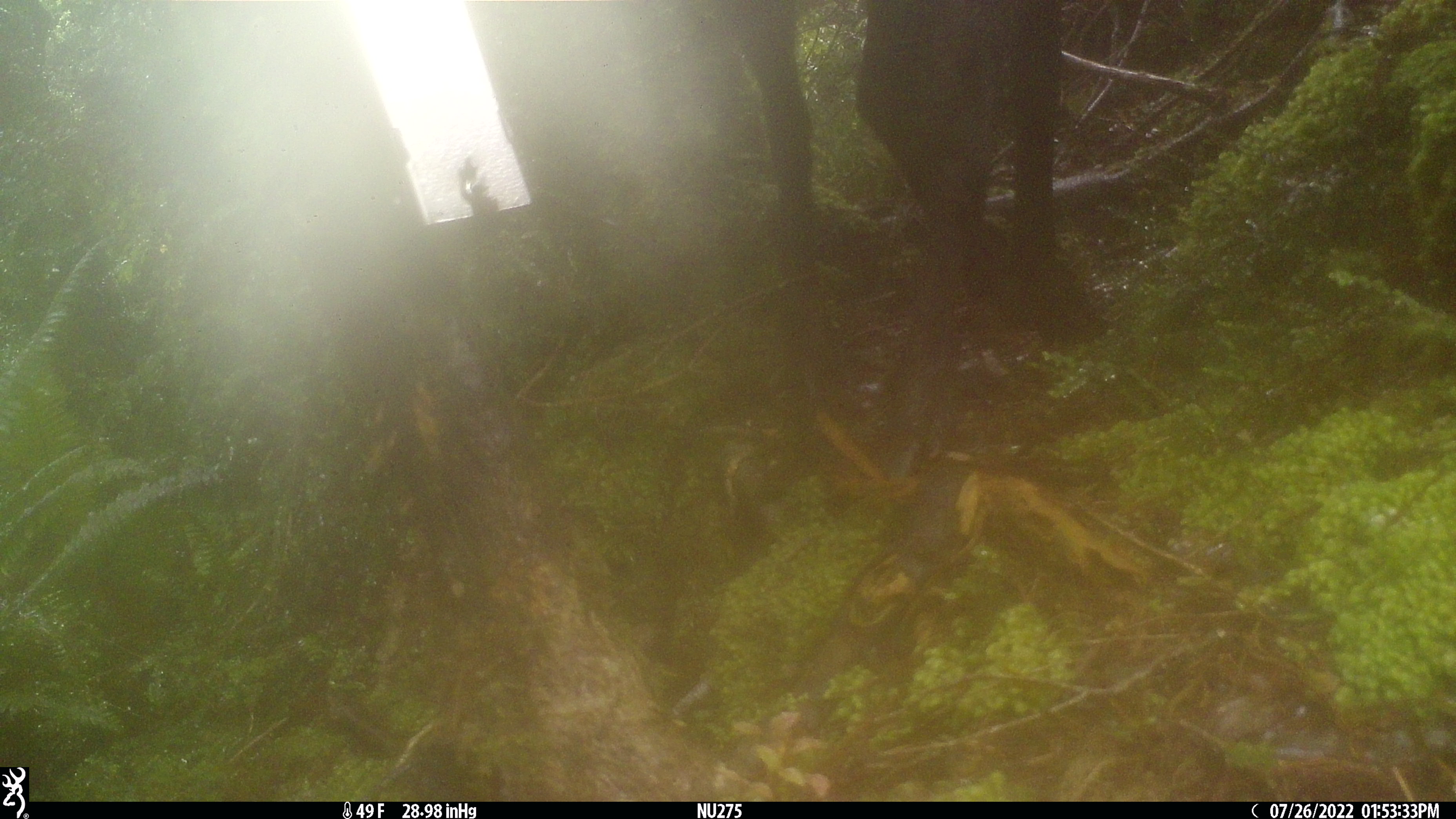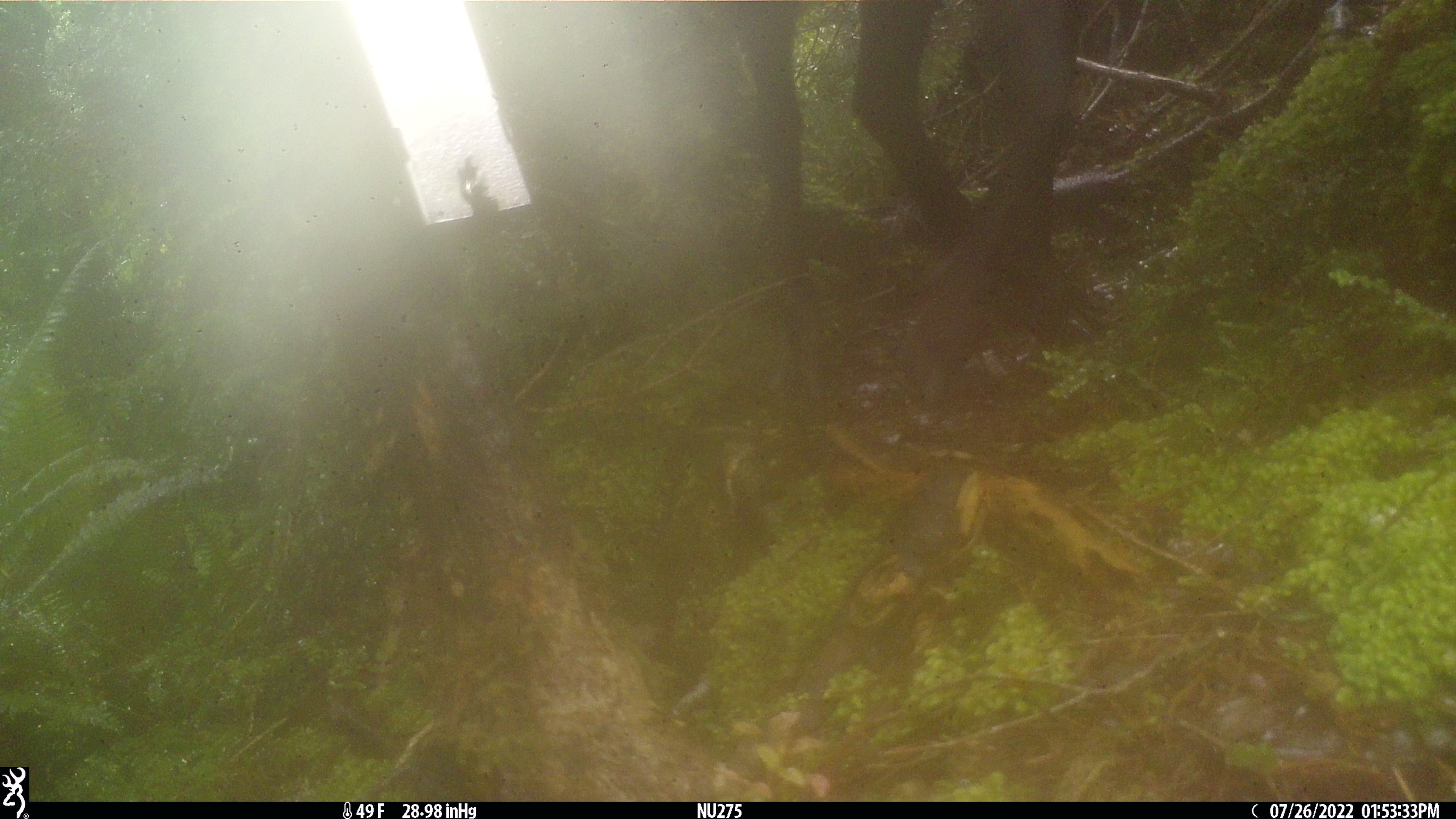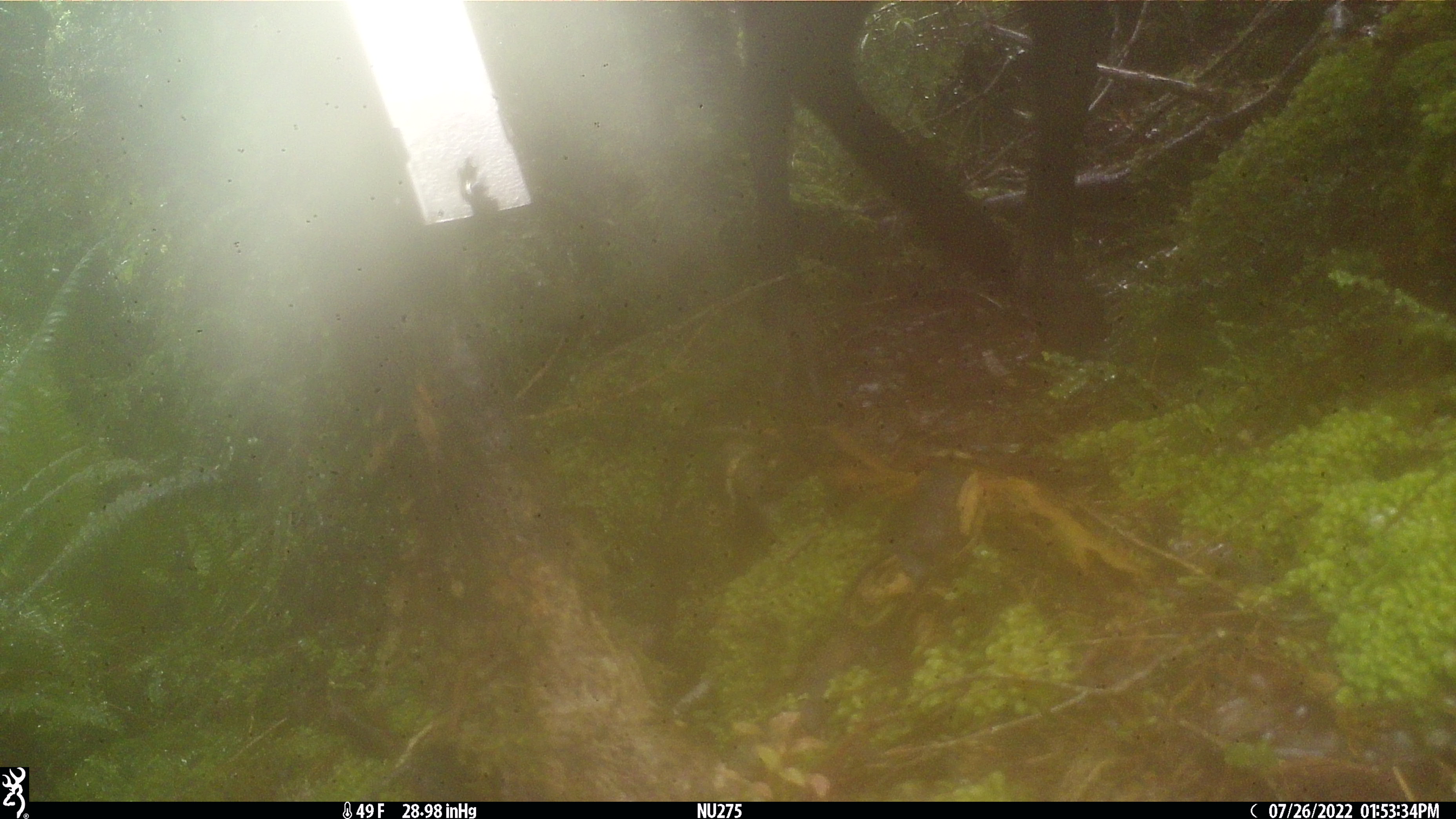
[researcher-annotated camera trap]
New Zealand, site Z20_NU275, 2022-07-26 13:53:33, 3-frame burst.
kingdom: Animalia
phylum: Chordata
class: Mammalia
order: Artiodactyla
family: Bovidae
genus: Rupicapra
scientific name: Rupicapra rupicapra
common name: alpine chamois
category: chamois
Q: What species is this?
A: Chamois (alpine chamois) (Rupicapra rupicapra).